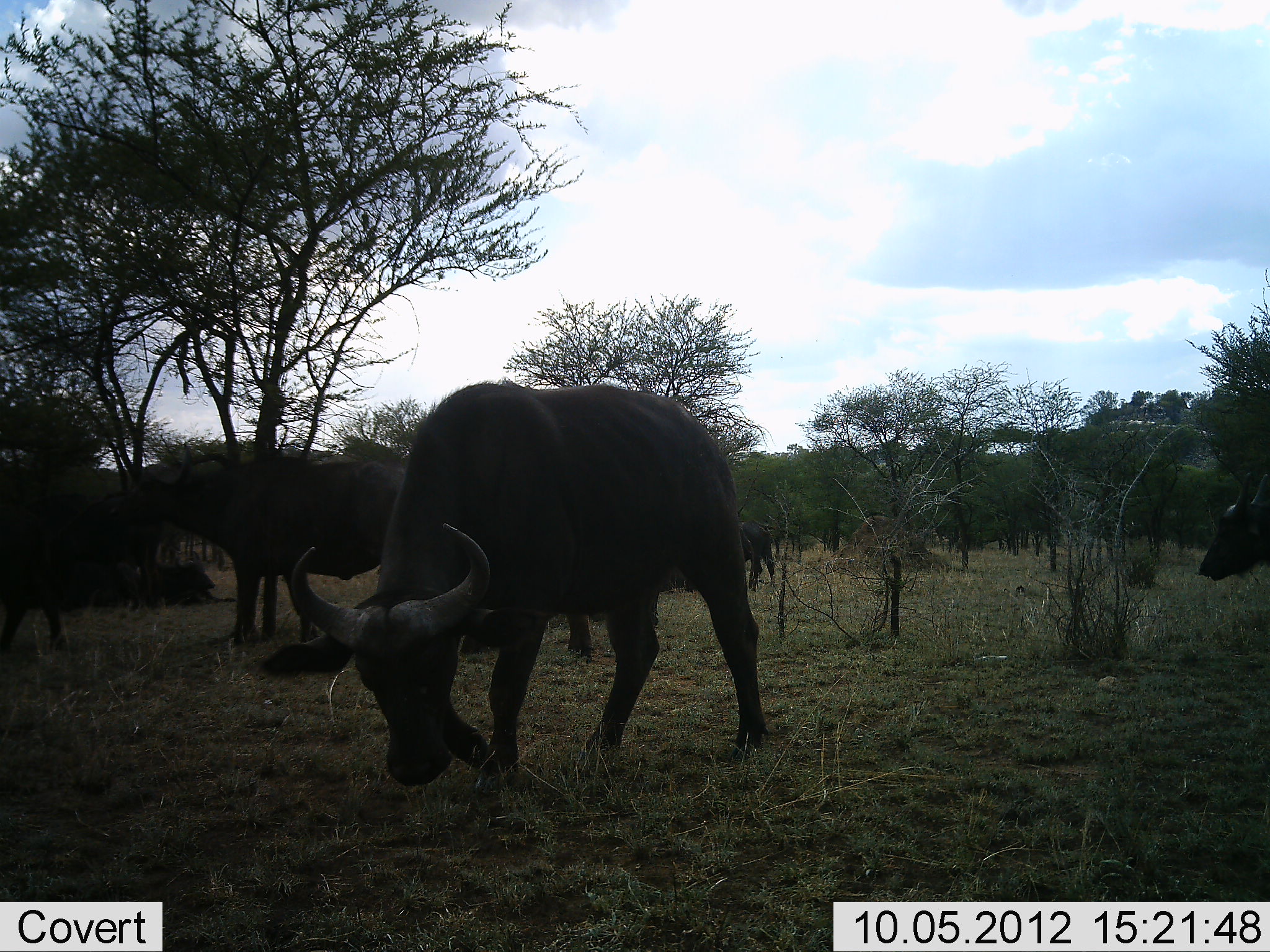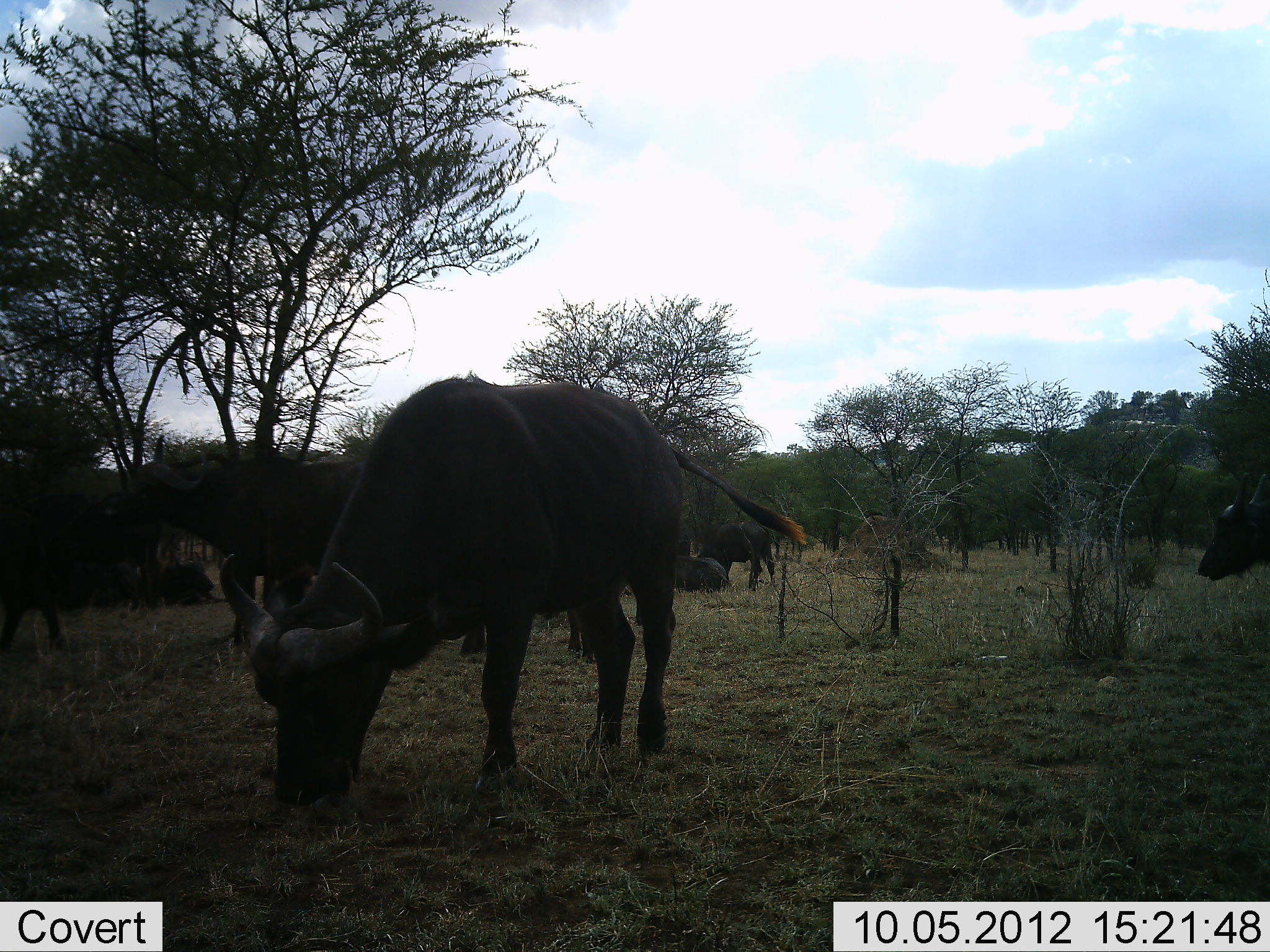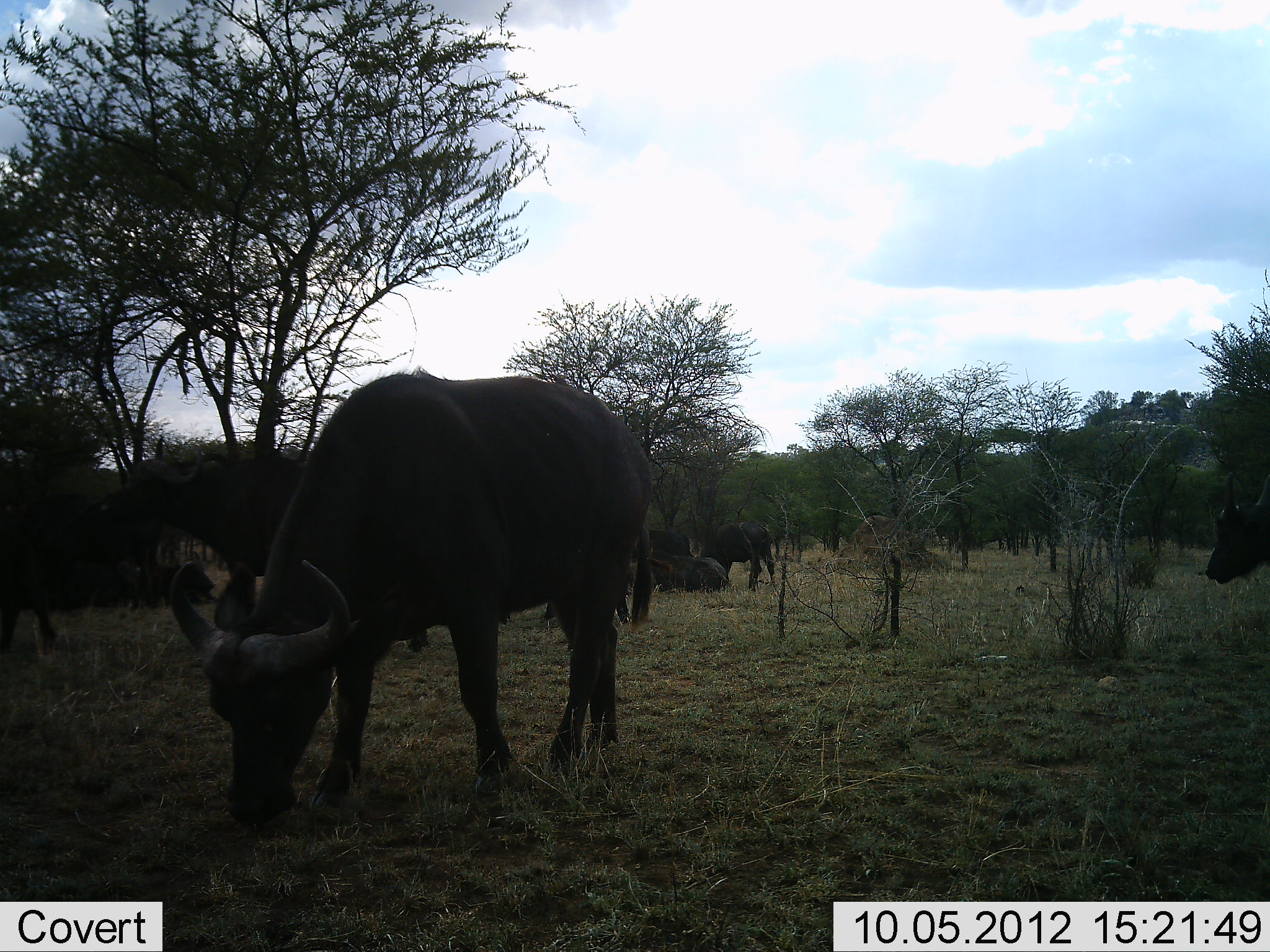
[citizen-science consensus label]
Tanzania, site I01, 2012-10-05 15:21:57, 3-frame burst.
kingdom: Animalia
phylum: Chordata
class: Mammalia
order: Artiodactyla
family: Bovidae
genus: Syncerus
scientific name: Syncerus caffer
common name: cape buffalo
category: buffalo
Buffalo (cape buffalo) (Syncerus caffer), count 6. Behavior (volunteer vote fractions): standing 50%, resting 30%, moving 40%, interacting 0%. Young present (vote fraction): 0%. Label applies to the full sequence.